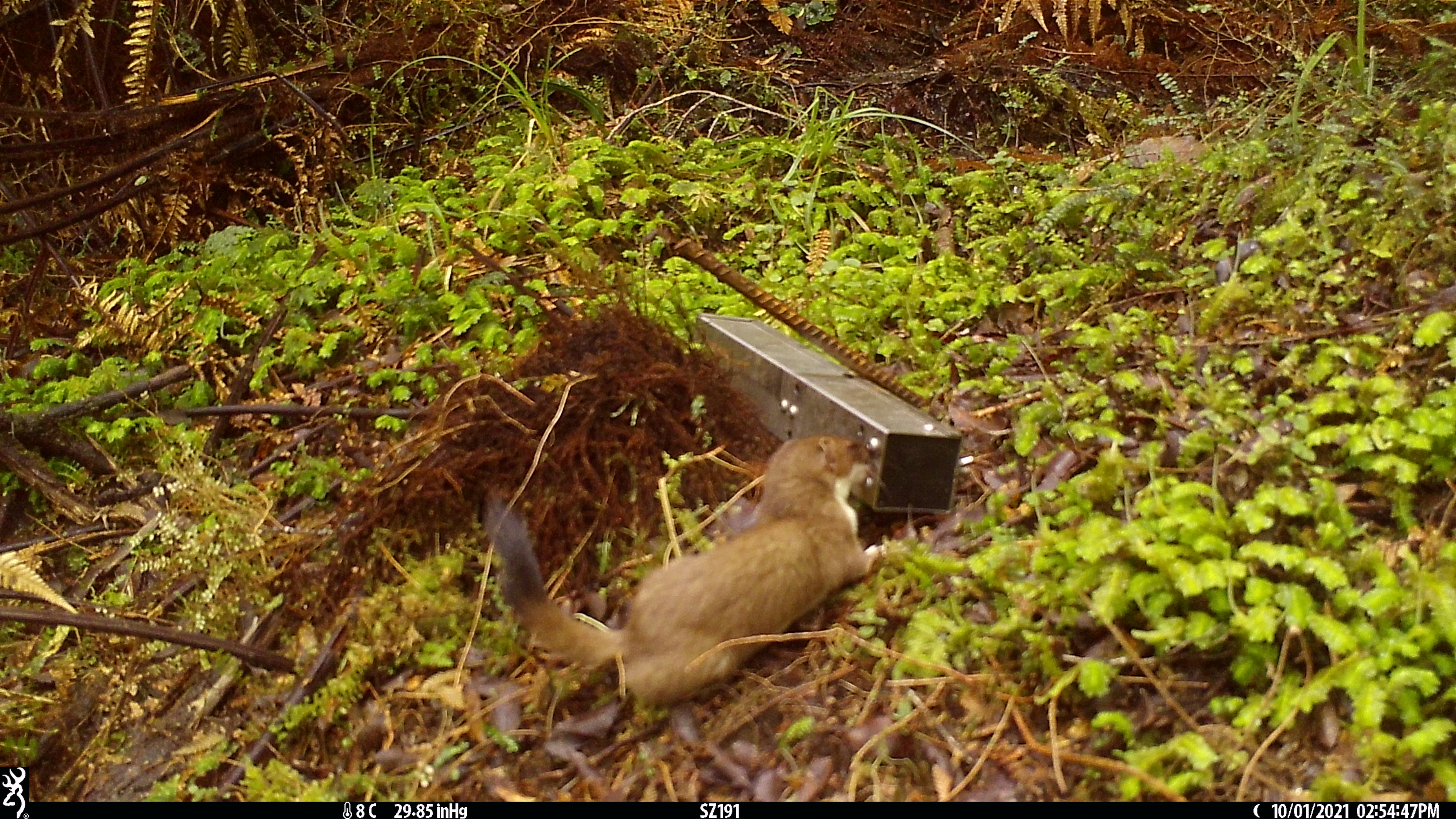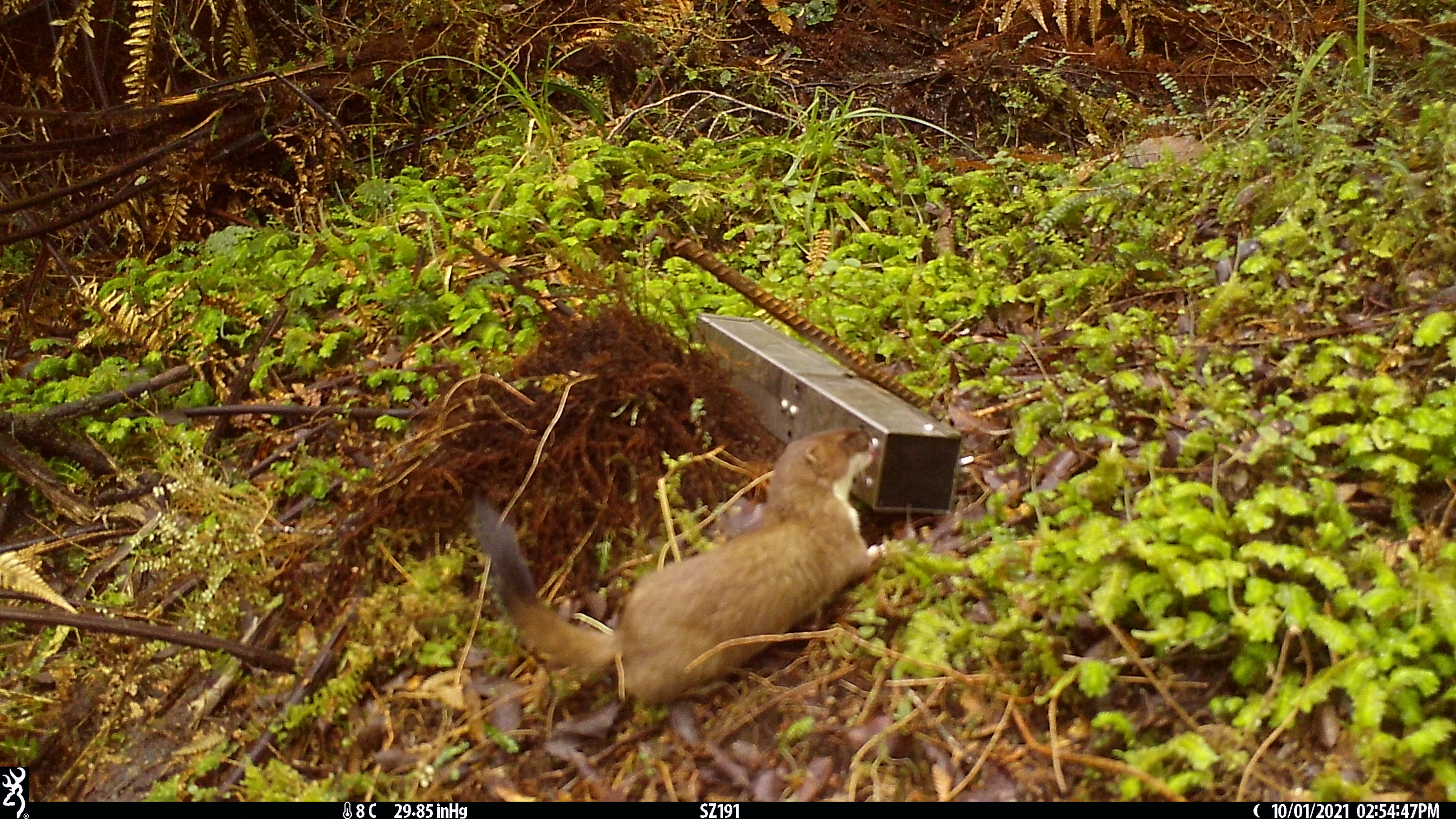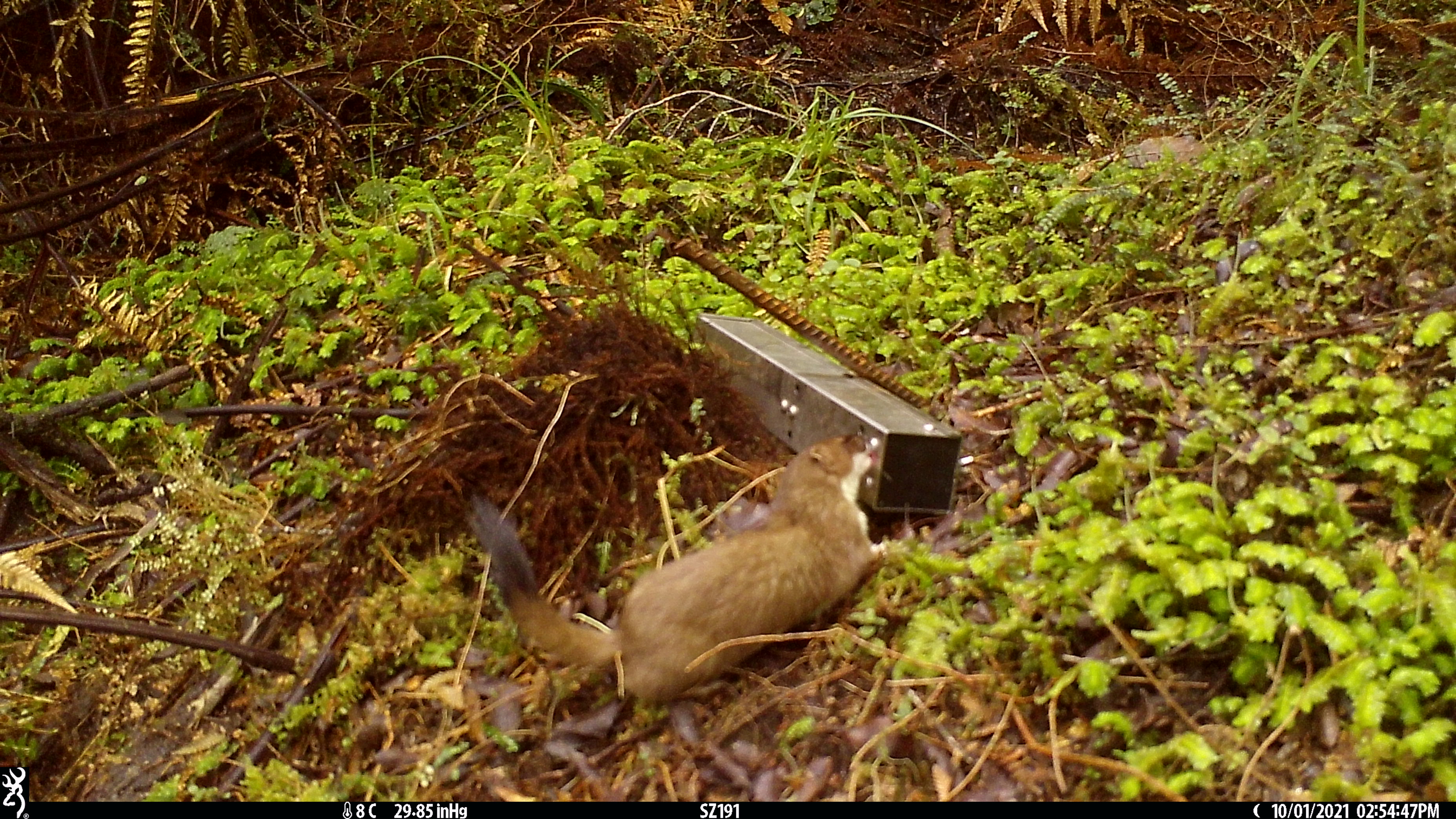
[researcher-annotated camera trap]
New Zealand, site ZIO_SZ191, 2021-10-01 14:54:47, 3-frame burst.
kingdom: Animalia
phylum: Chordata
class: Mammalia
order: Carnivora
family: Mustelidae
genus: Mustela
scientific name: Mustela erminea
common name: stoat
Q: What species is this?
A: Stoat (Mustela erminea).